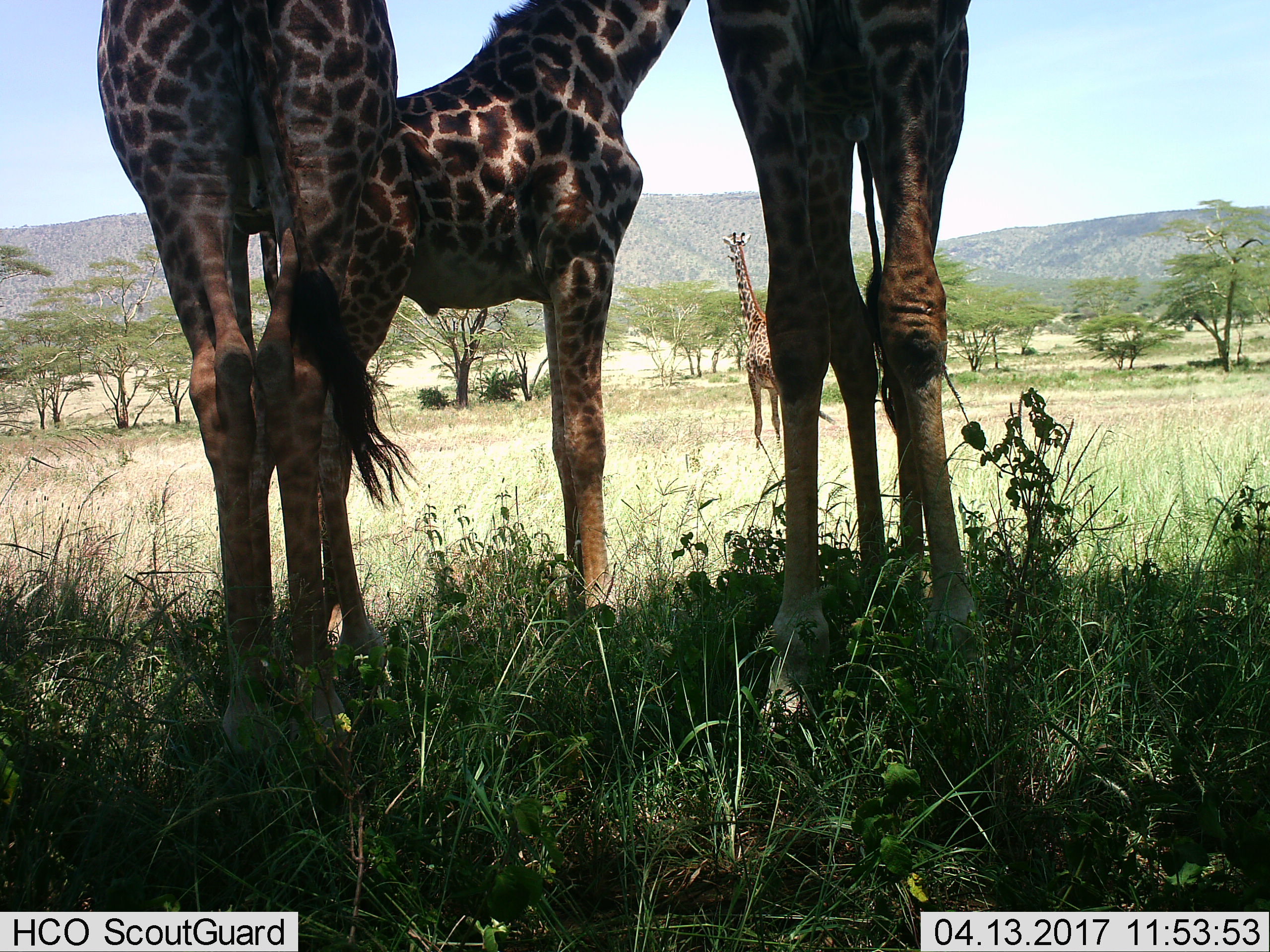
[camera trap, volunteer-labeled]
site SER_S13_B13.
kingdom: Animalia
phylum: Chordata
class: Mammalia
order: Artiodactyla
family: Giraffidae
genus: Giraffa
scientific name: Giraffa camelopardalis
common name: giraffe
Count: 4.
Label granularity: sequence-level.